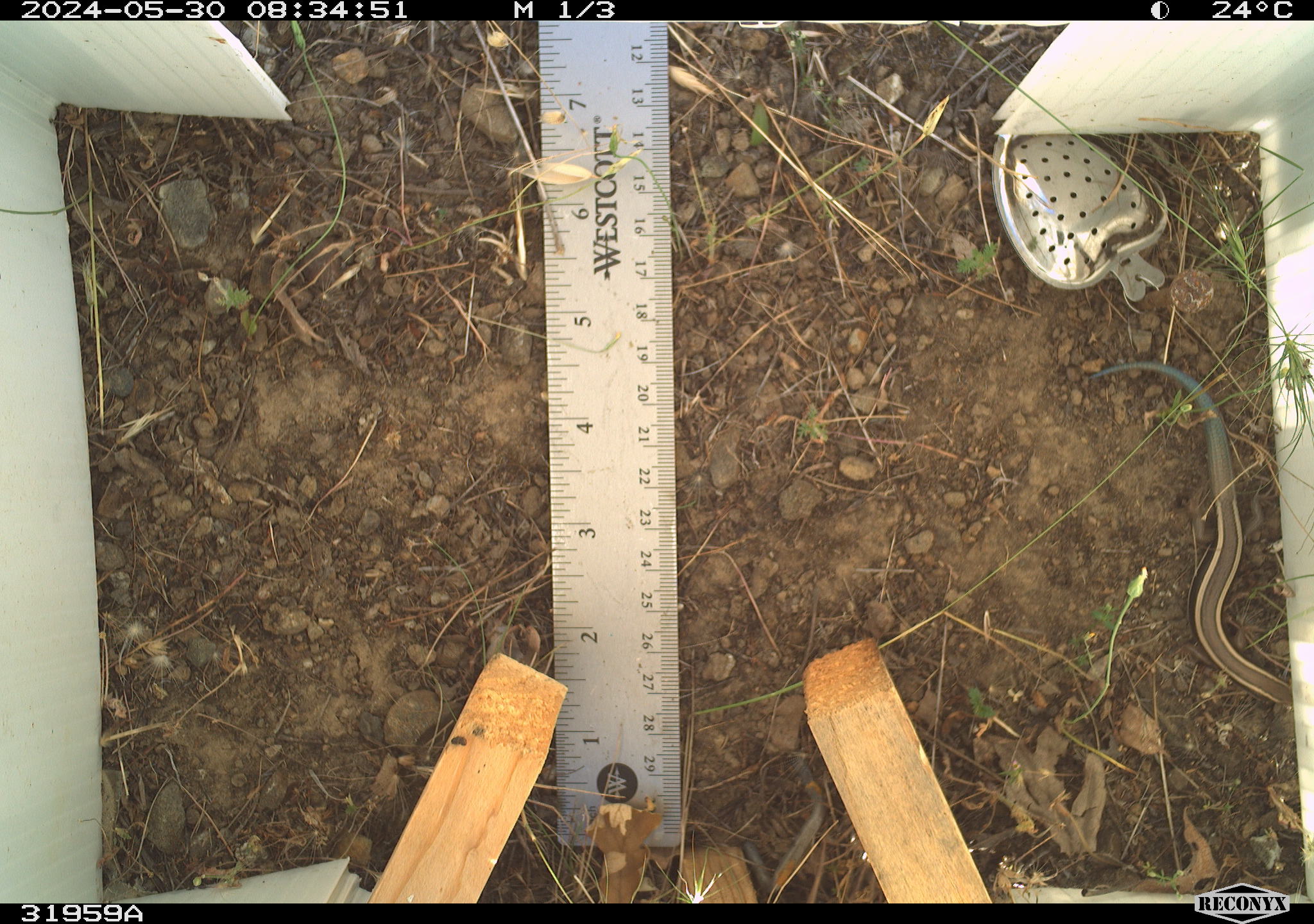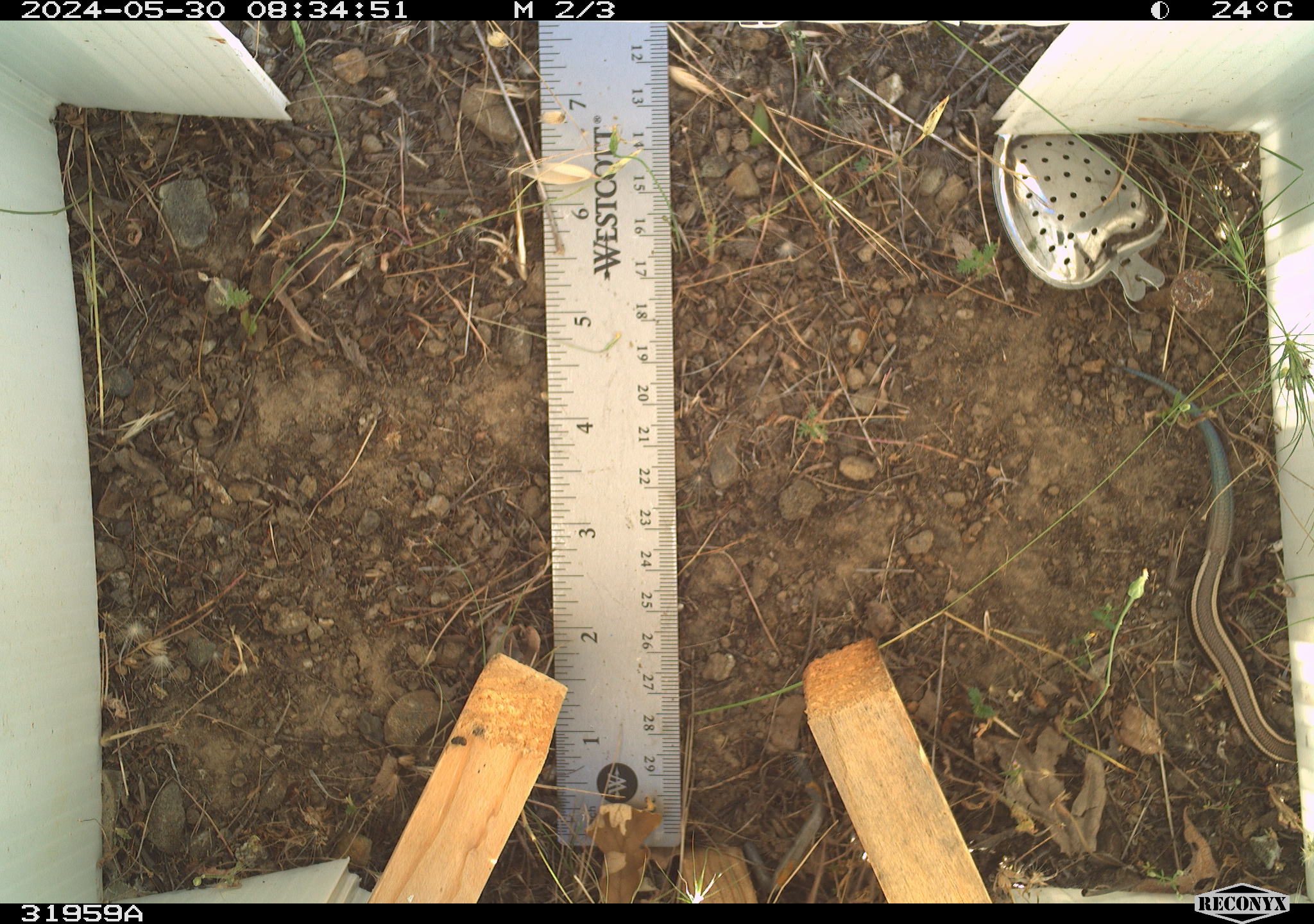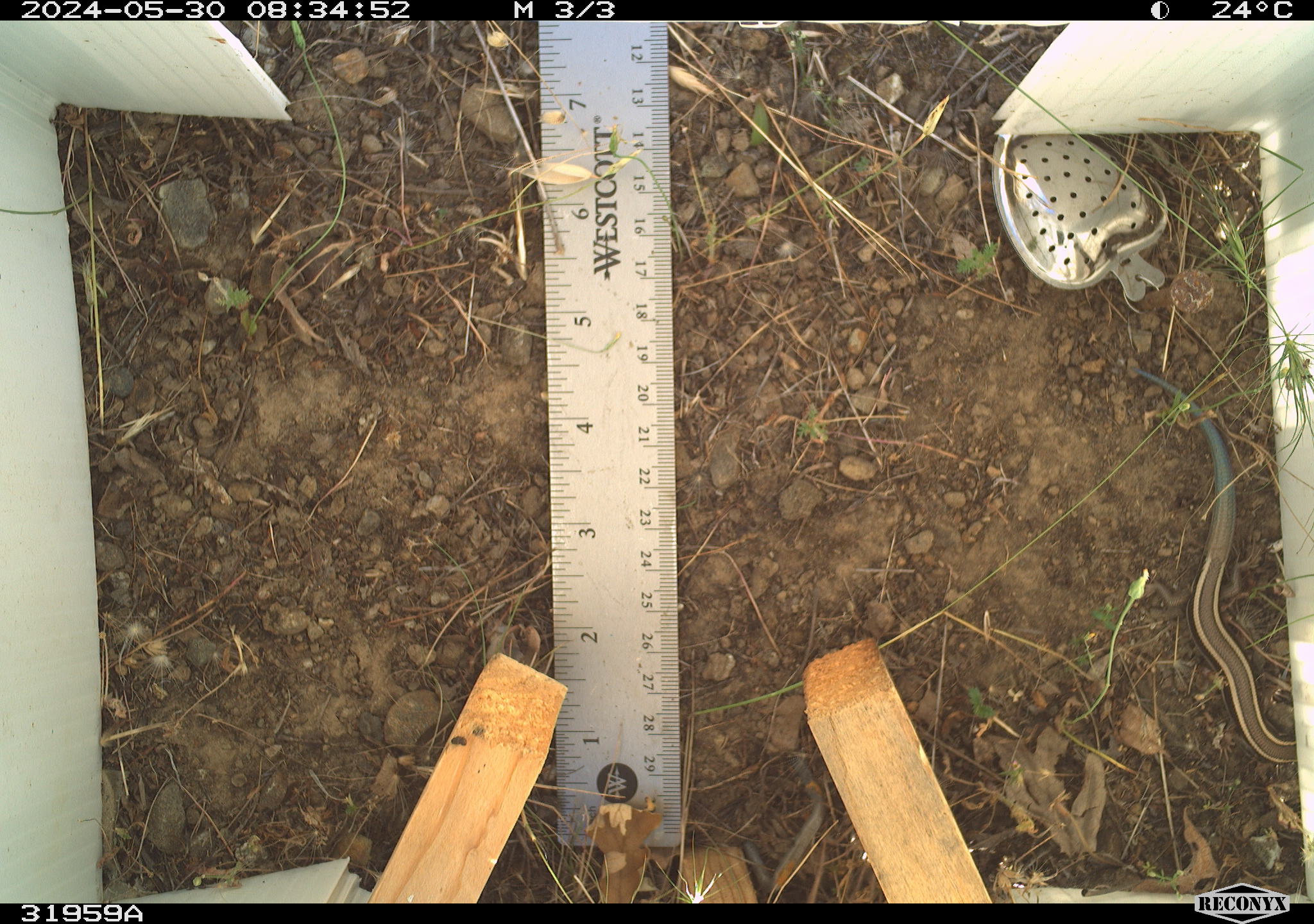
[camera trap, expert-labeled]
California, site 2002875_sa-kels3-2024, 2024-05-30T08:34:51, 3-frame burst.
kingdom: Animalia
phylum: Chordata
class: Reptilia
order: Squamata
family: Scincidae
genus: Plestiodon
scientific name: Plestiodon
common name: blue-tailed skinks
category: plestiodon species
Plestiodon species (blue-tailed skinks) (Plestiodon).